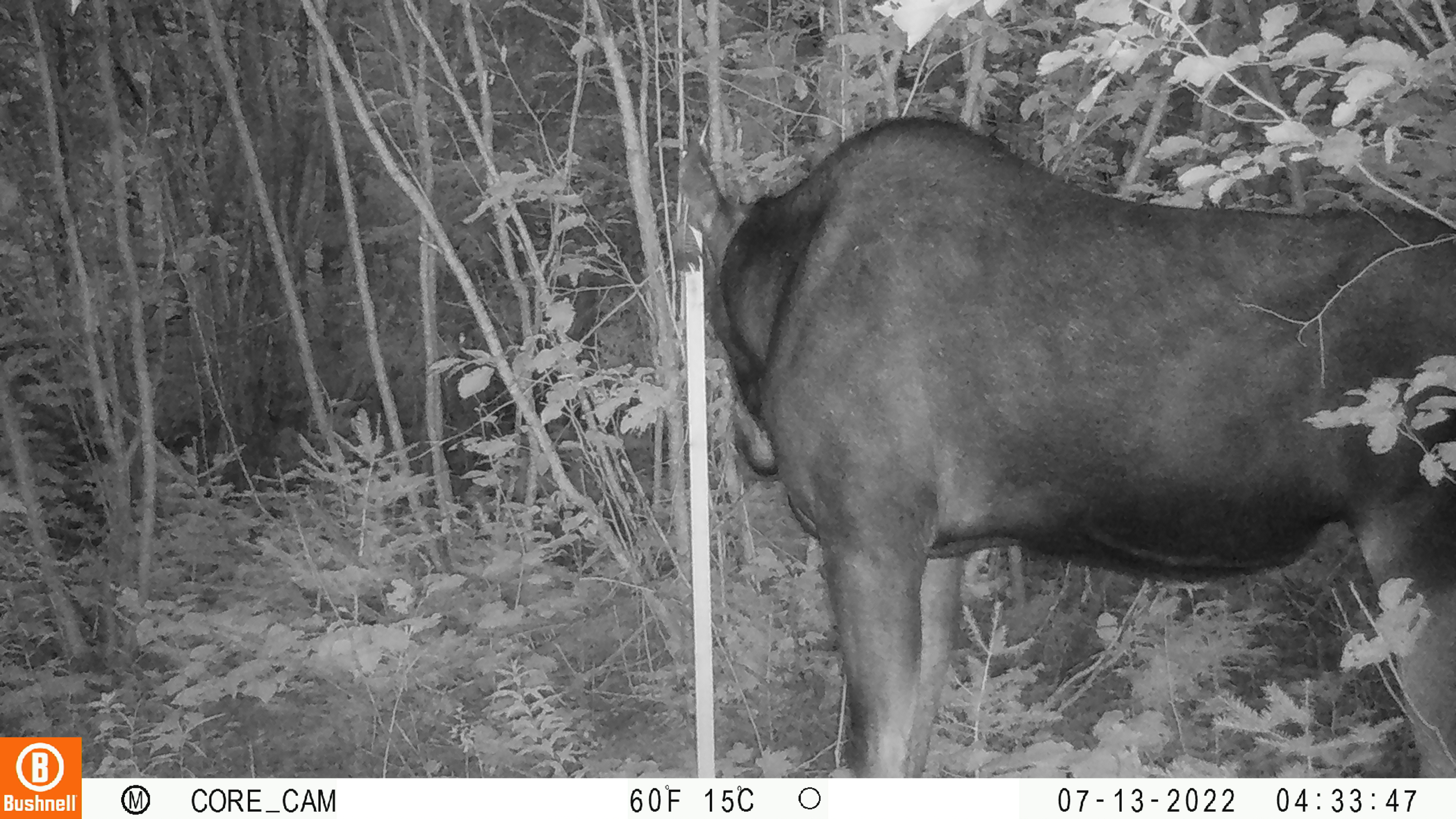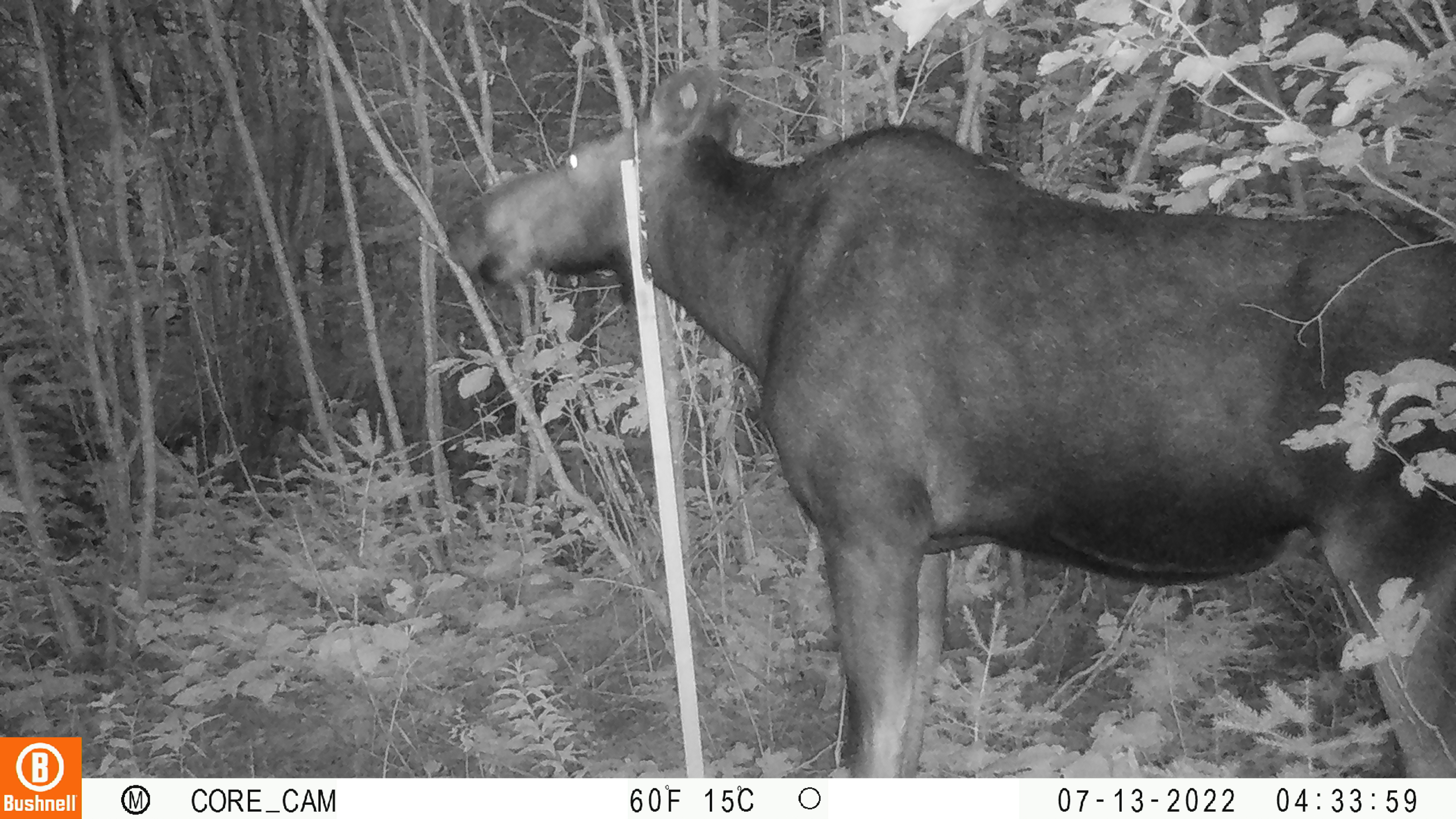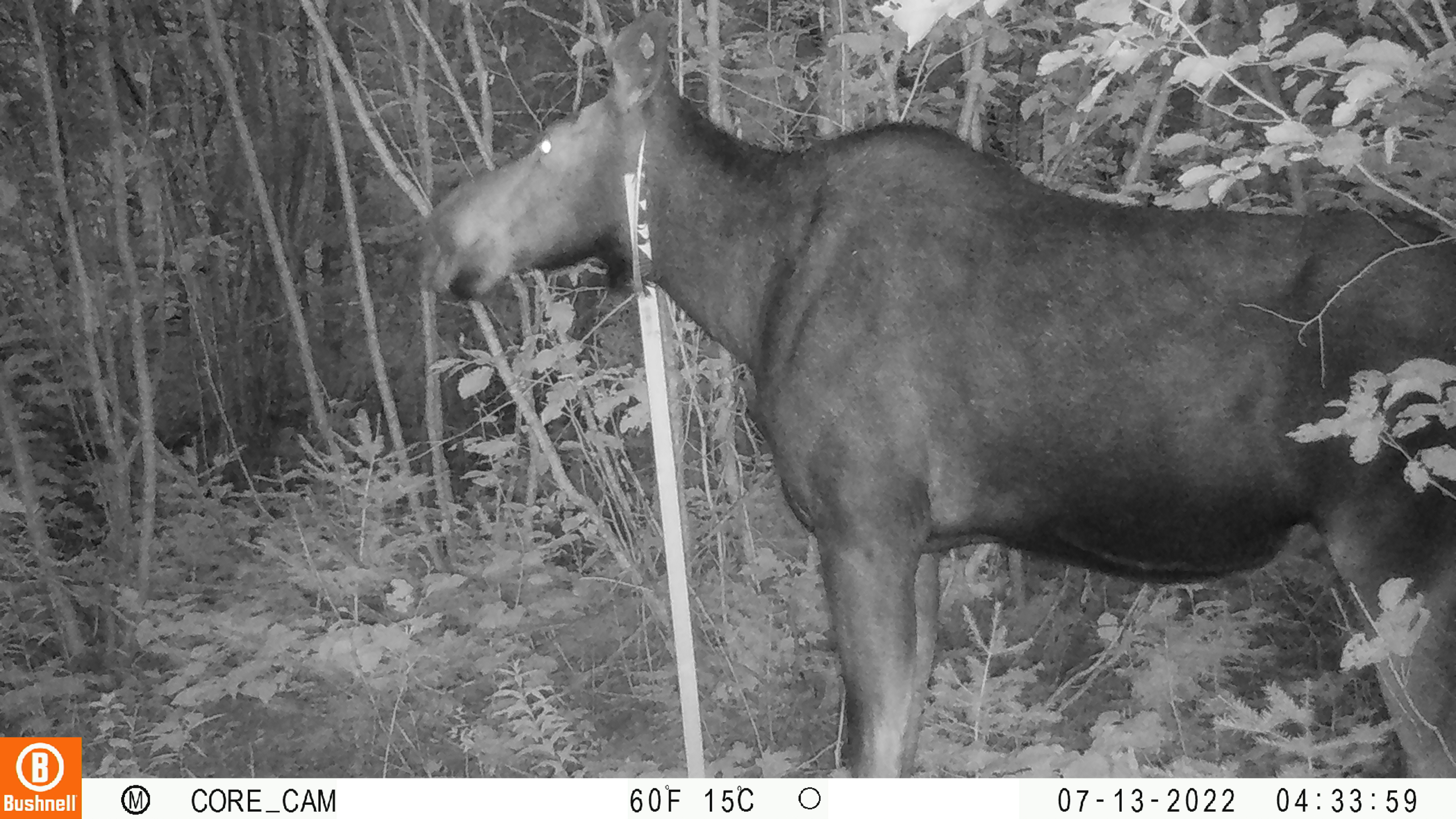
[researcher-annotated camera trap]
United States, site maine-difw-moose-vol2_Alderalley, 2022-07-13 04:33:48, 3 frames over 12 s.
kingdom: Animalia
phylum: Chordata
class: Mammalia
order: Artiodactyla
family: Cervidae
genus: Alces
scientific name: Alces alces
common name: moose